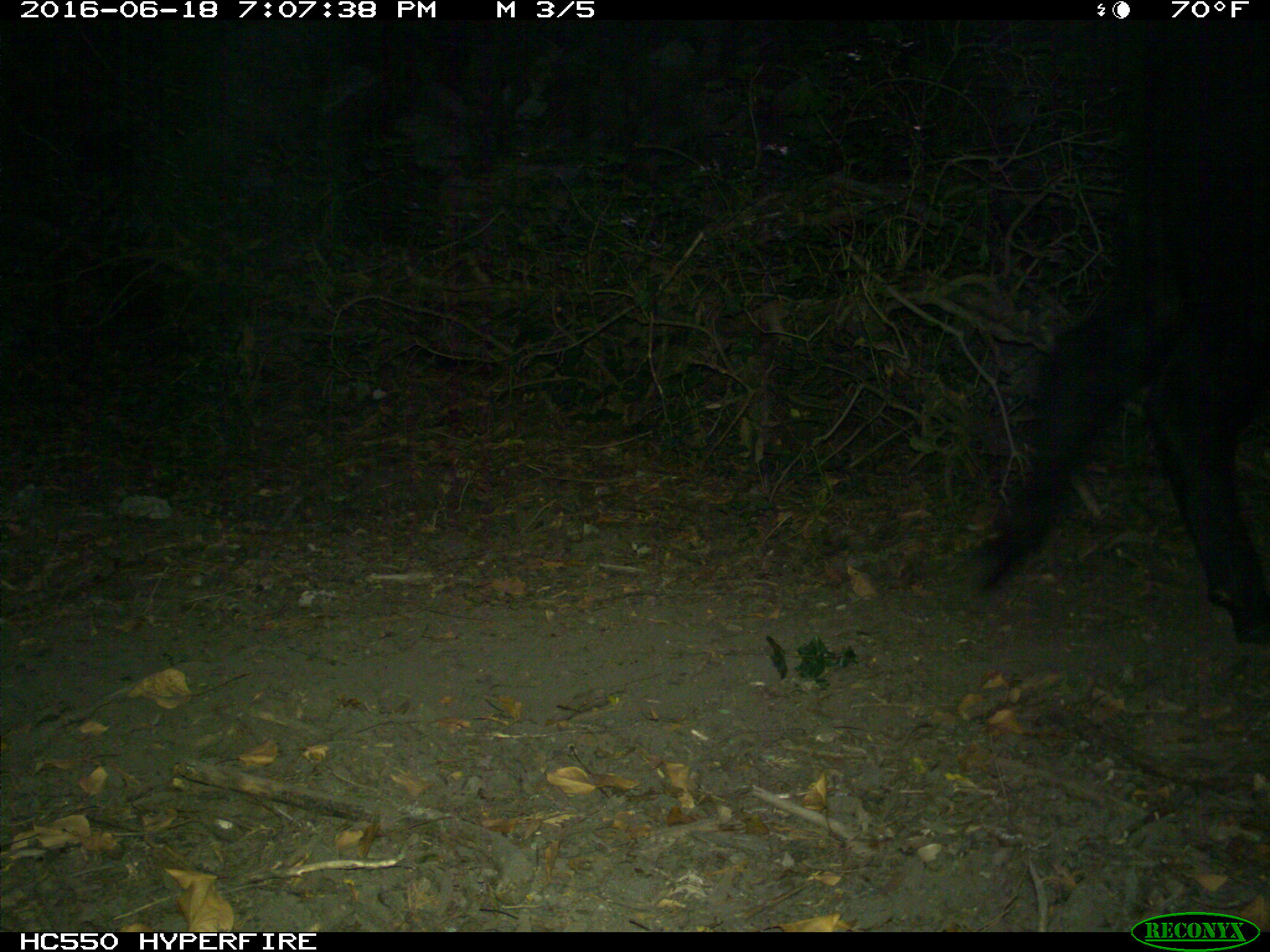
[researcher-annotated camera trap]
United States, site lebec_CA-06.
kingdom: Animalia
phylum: Chordata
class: Mammalia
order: Artiodactyla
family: Bovidae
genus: Bos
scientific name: Bos taurus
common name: domestic cow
Bos taurus (domestic cow).